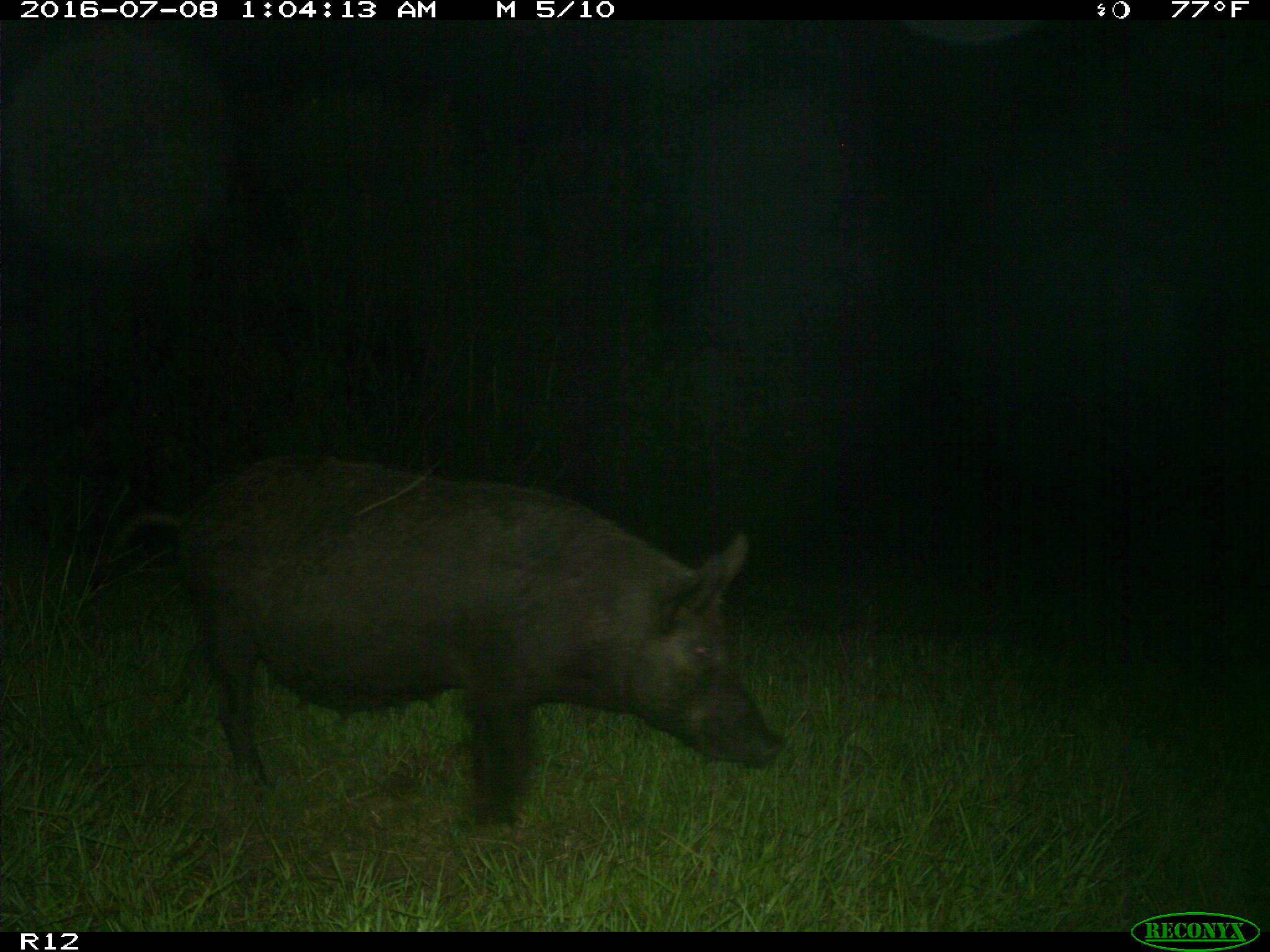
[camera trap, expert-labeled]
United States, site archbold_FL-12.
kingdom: Animalia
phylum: Chordata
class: Mammalia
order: Artiodactyla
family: Suidae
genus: Sus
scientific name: Sus scrofa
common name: wild boar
Sus scrofa (wild boar).